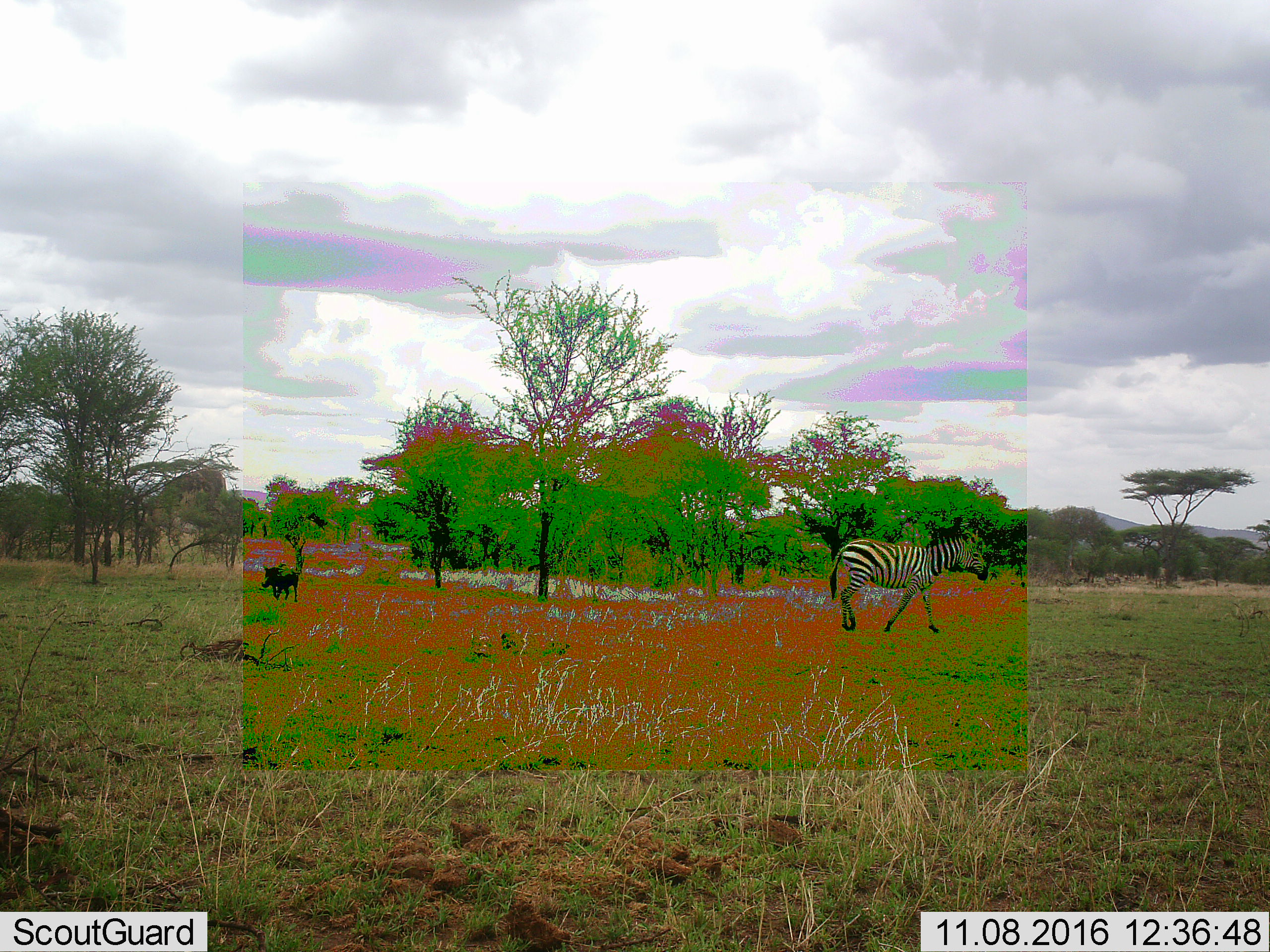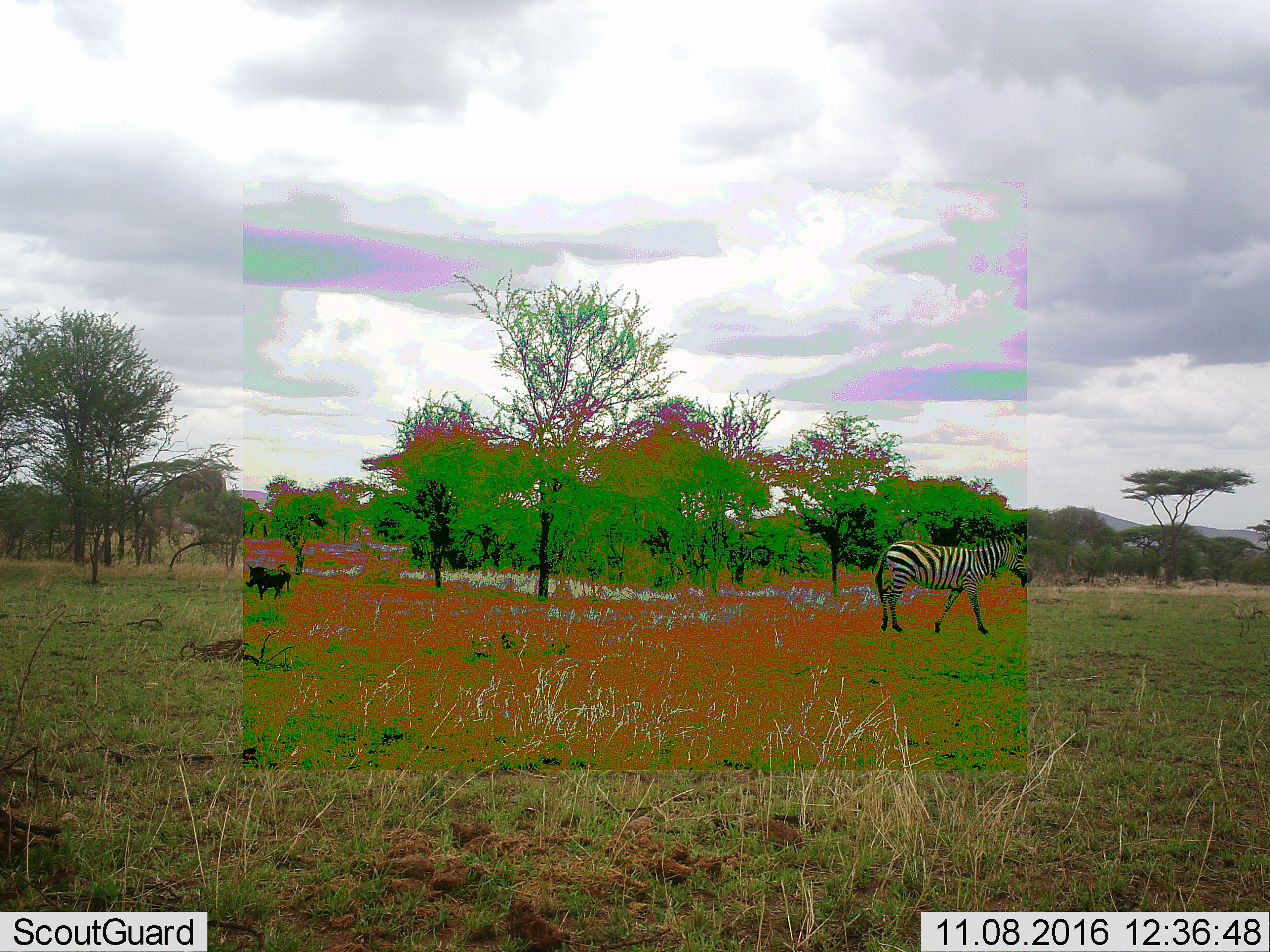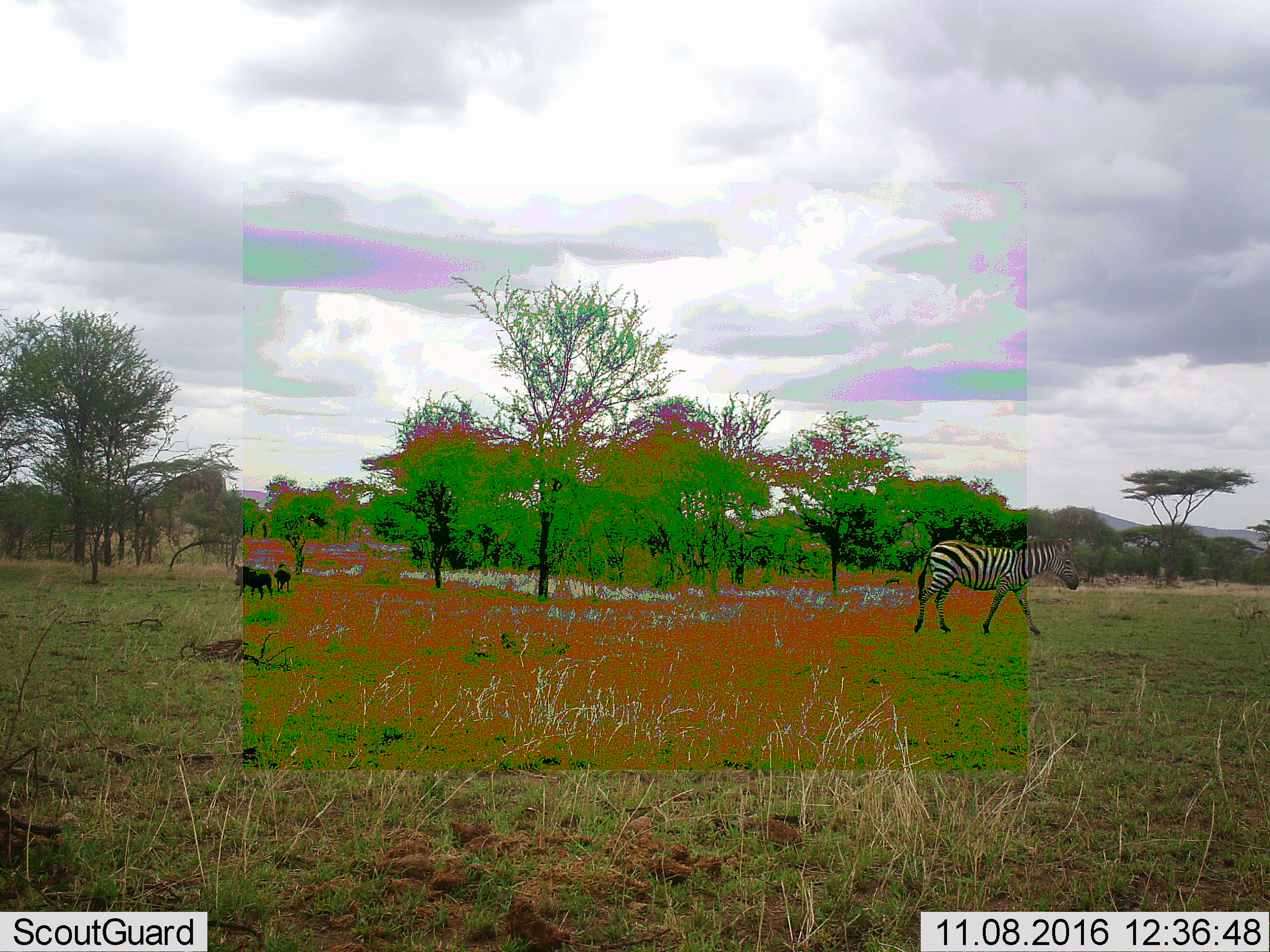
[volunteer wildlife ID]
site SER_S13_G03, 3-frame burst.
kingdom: Animalia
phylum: Chordata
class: Mammalia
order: Perissodactyla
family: Equidae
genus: Equus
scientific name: Equus quagga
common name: plains zebra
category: zebraplains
Zebraplains (plains zebra) (Equus quagga), count 1. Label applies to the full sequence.